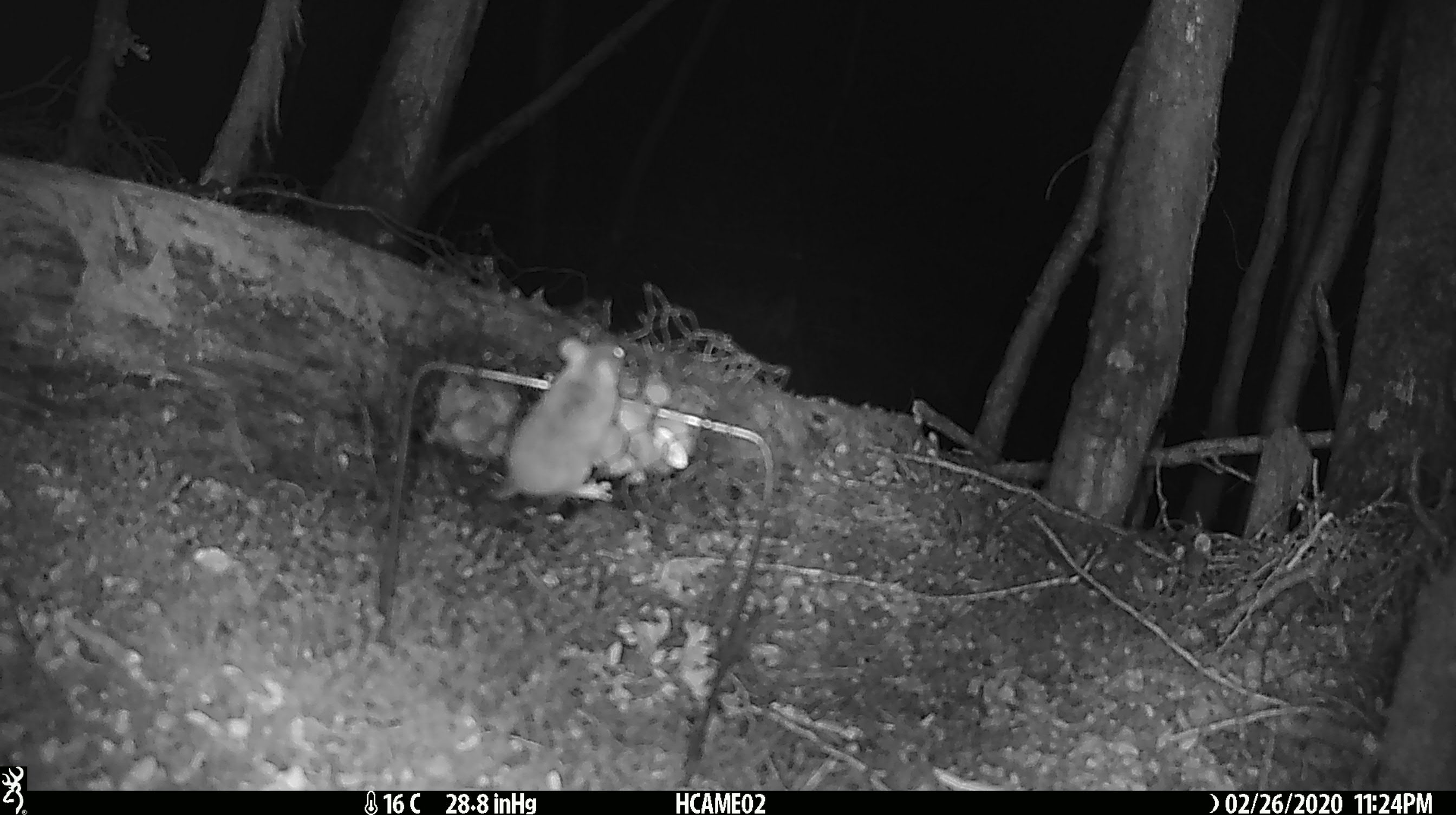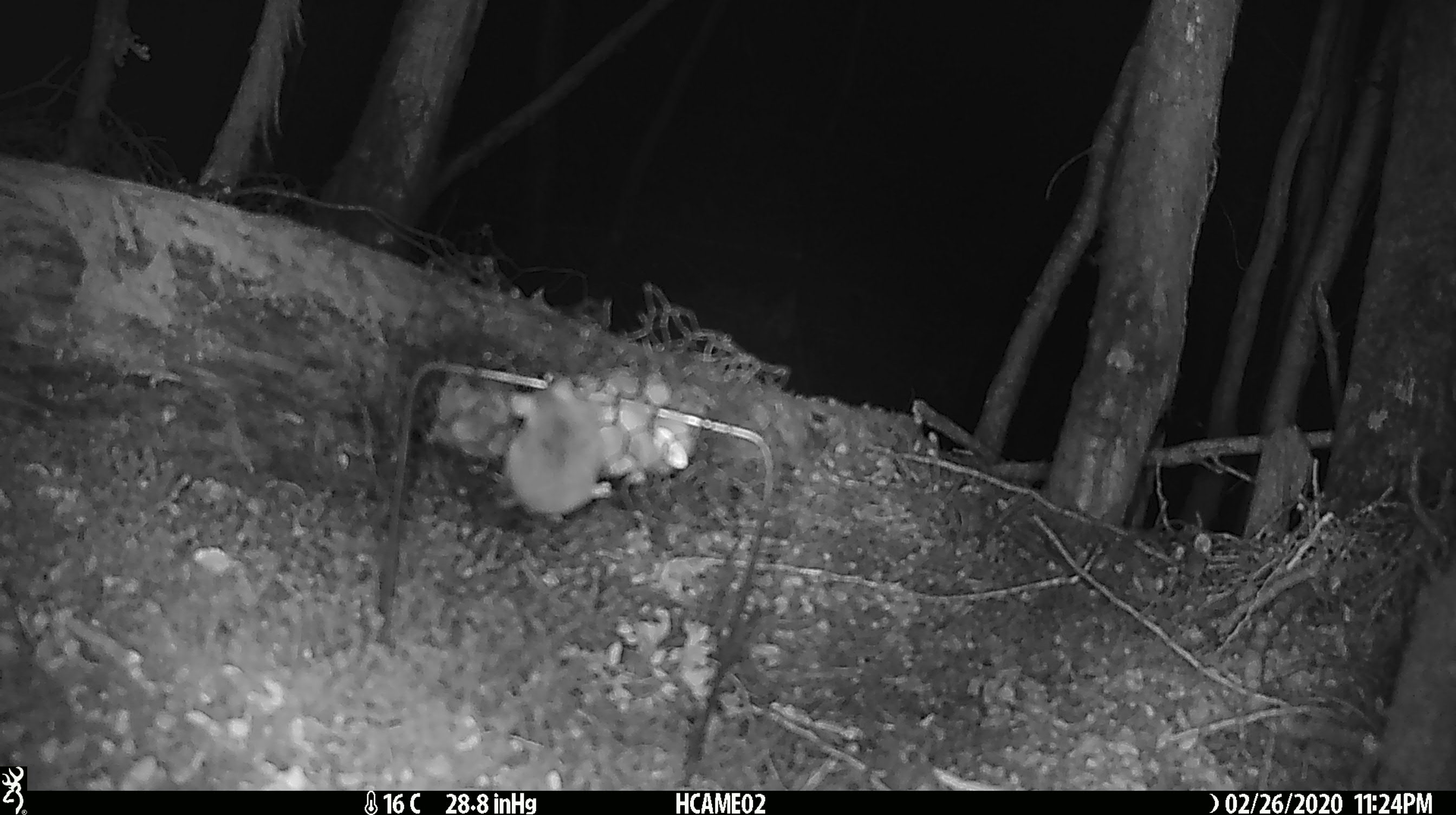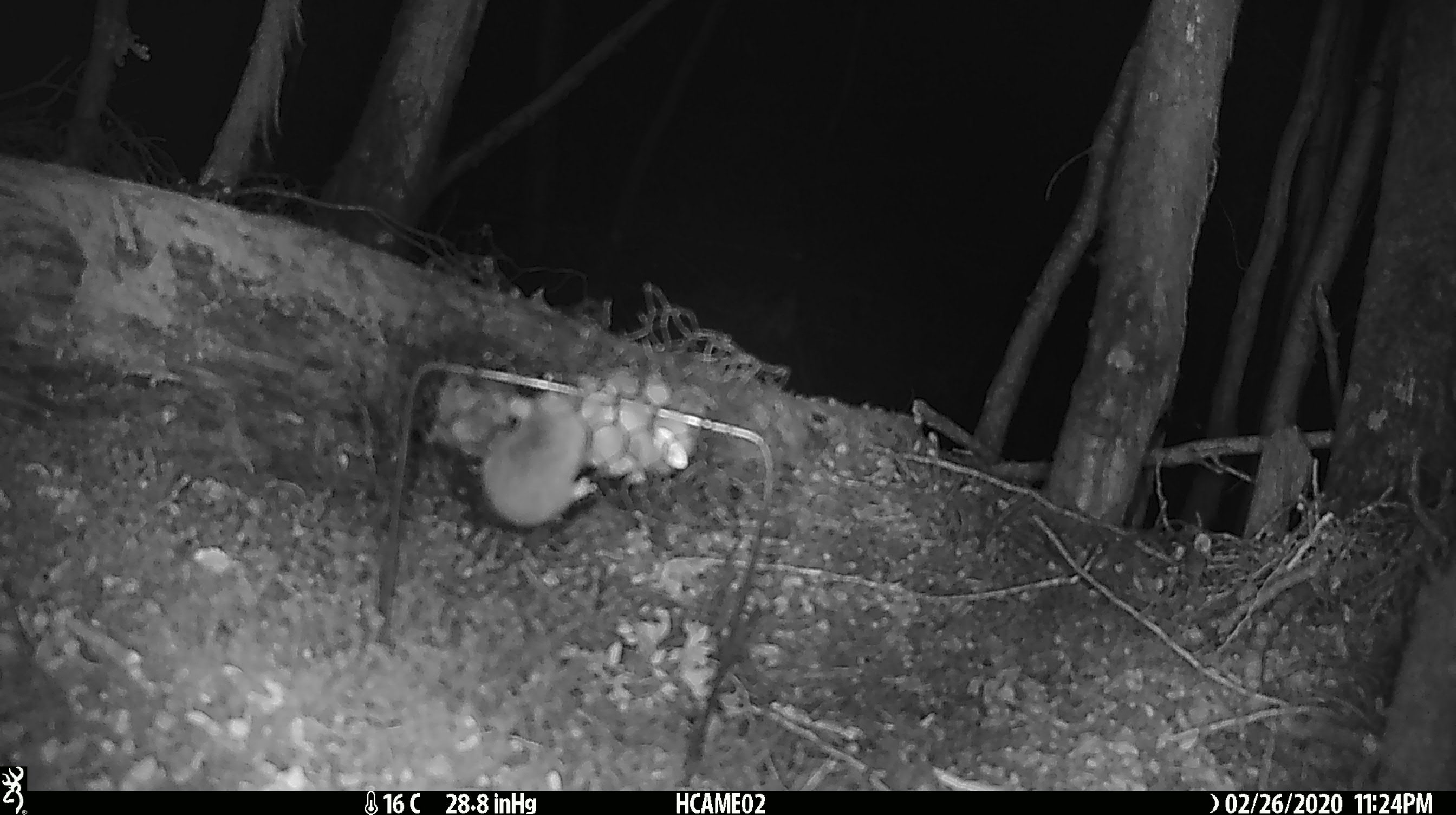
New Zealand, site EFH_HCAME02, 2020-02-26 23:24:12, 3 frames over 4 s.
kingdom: Animalia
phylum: Chordata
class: Mammalia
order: Rodentia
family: Muridae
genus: Mus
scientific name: Mus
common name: mouse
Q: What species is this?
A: Mouse (Mus).